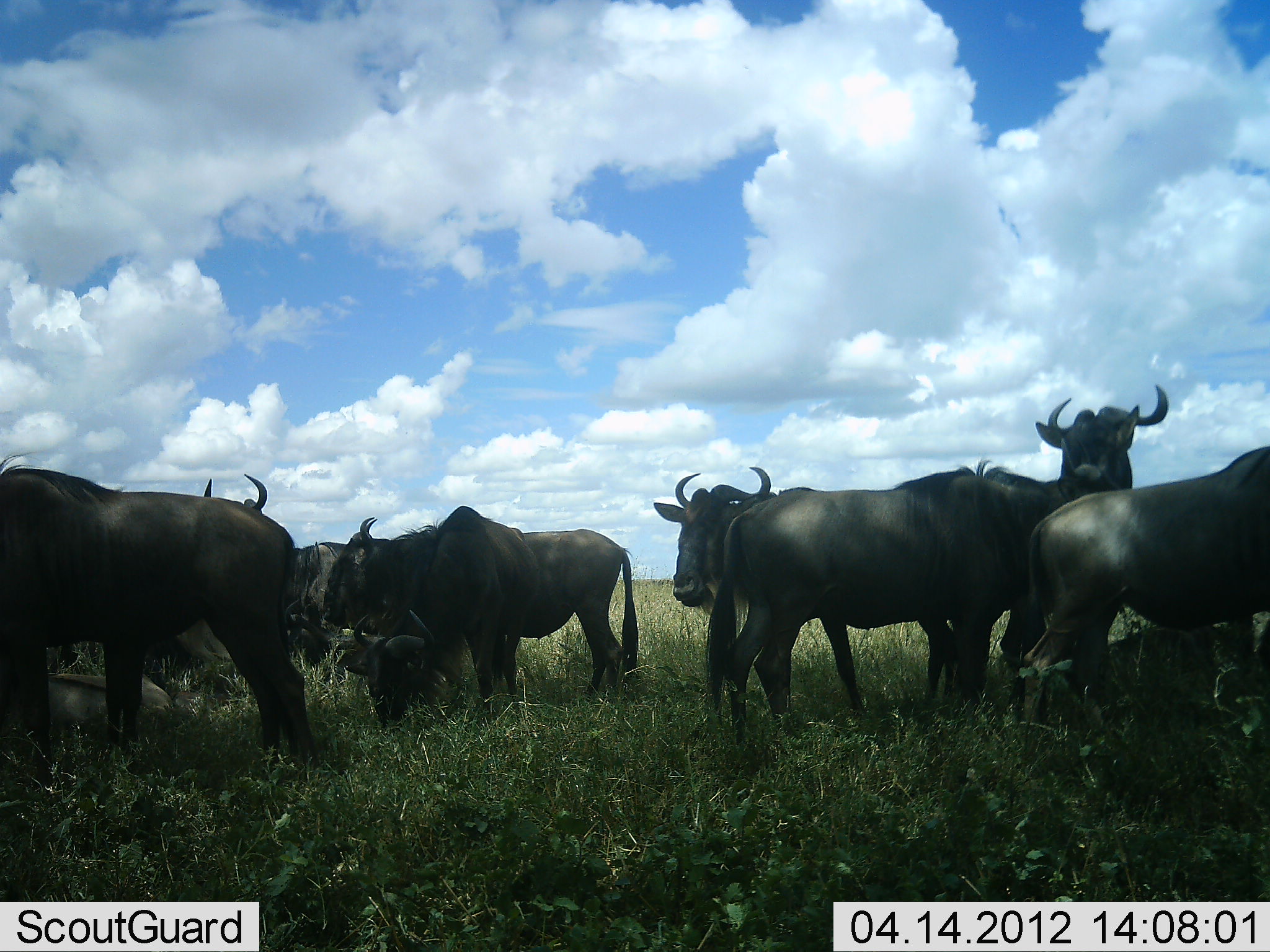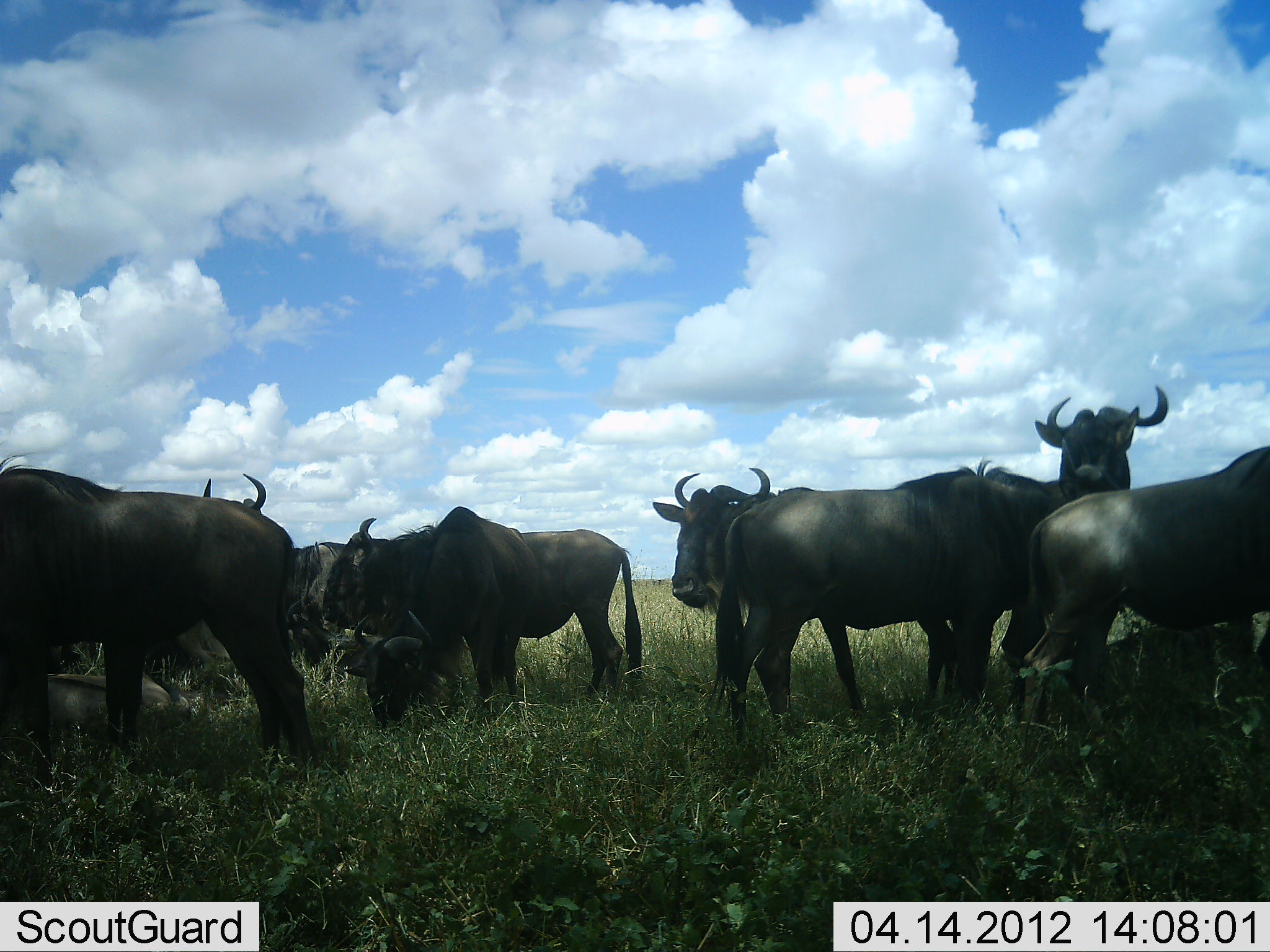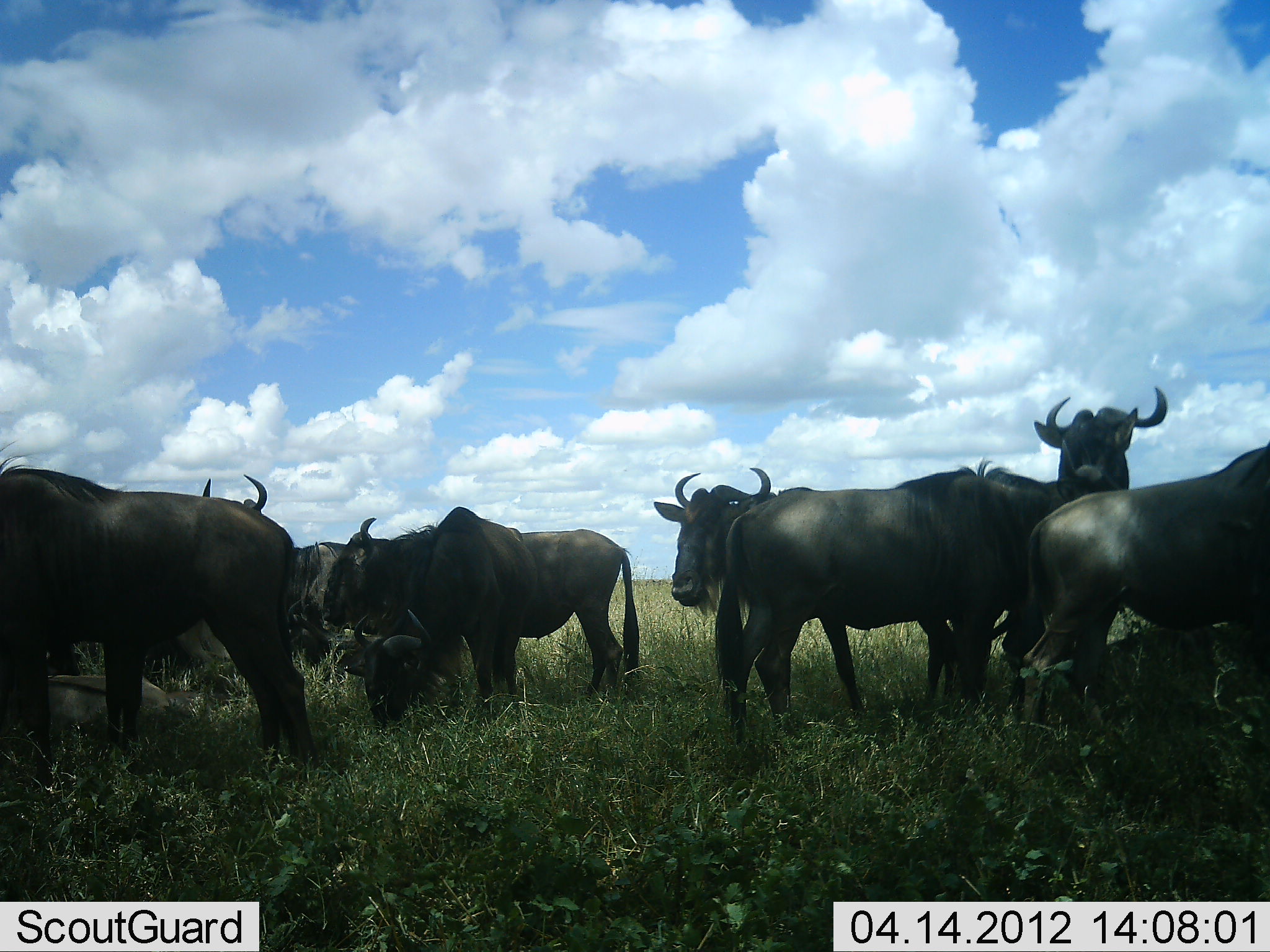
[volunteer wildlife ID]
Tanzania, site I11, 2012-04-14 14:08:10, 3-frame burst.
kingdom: Animalia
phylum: Chordata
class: Mammalia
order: Artiodactyla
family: Bovidae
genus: Connochaetes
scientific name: Connochaetes taurinus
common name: blue wildebeest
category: wildebeest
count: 10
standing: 91%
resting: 64%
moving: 5%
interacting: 14%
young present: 18%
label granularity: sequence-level